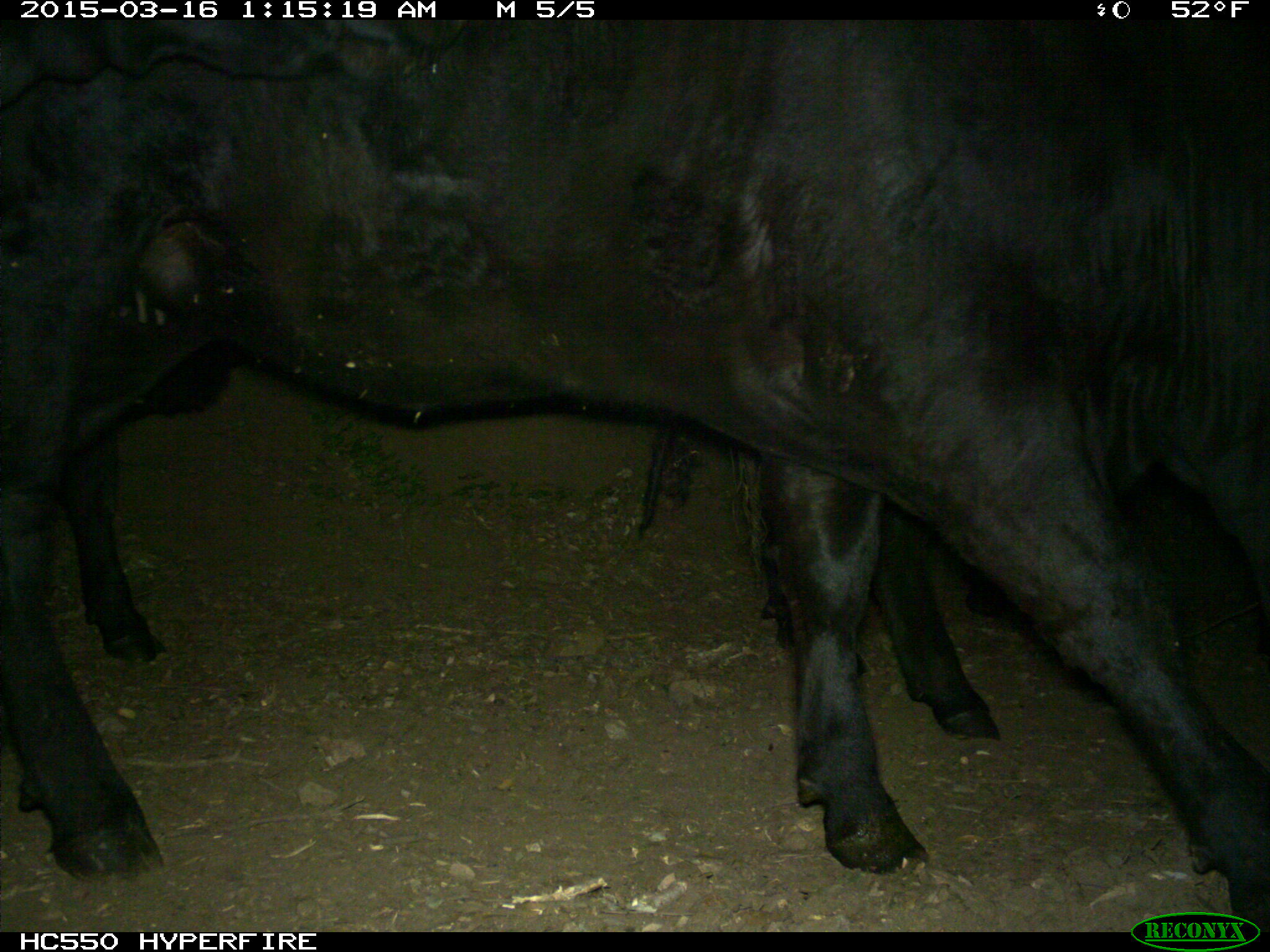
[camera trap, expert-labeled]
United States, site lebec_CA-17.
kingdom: Animalia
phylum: Chordata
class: Mammalia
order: Artiodactyla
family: Bovidae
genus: Bos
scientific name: Bos taurus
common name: domestic cow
Bos taurus (domestic cow).